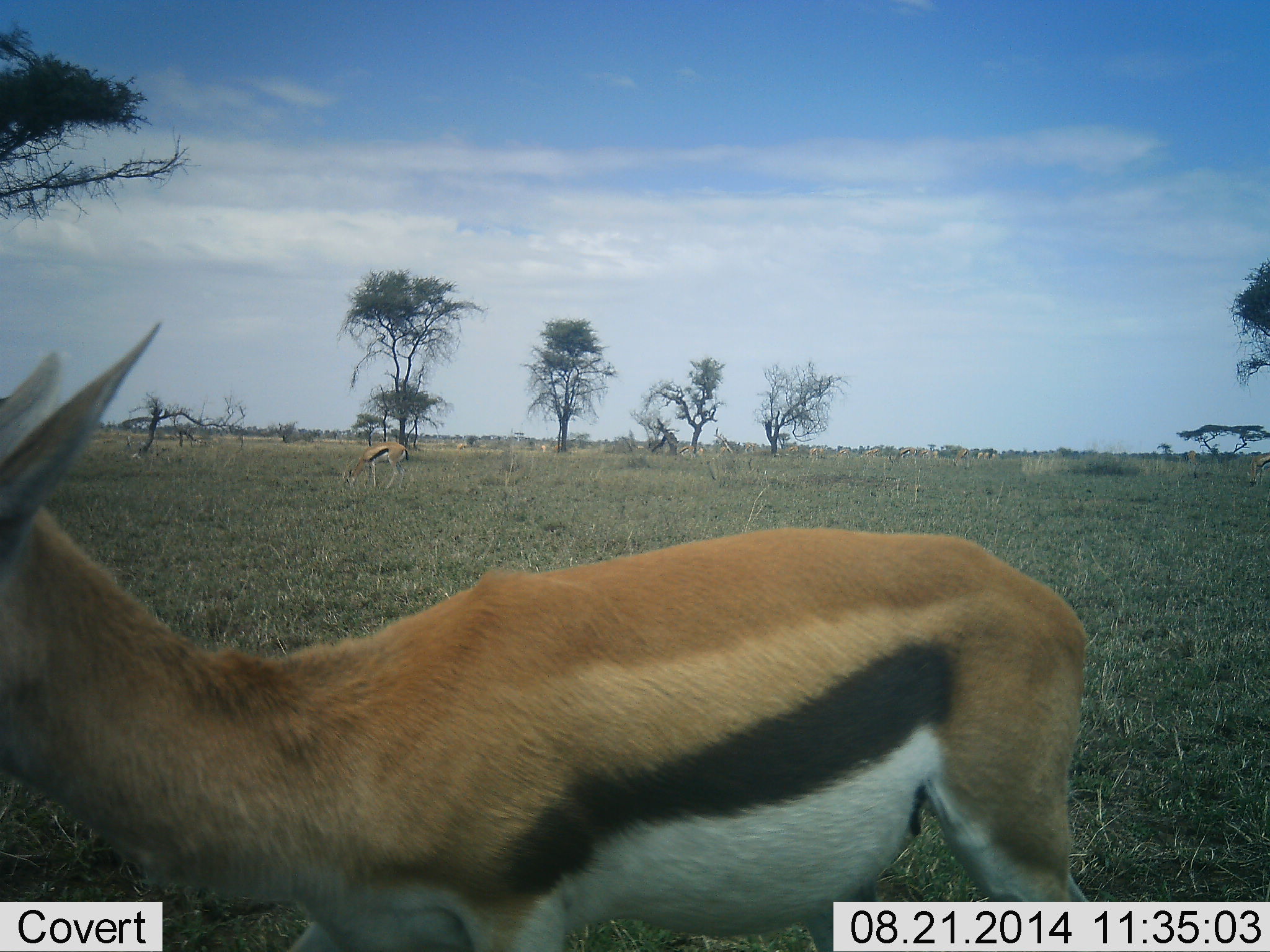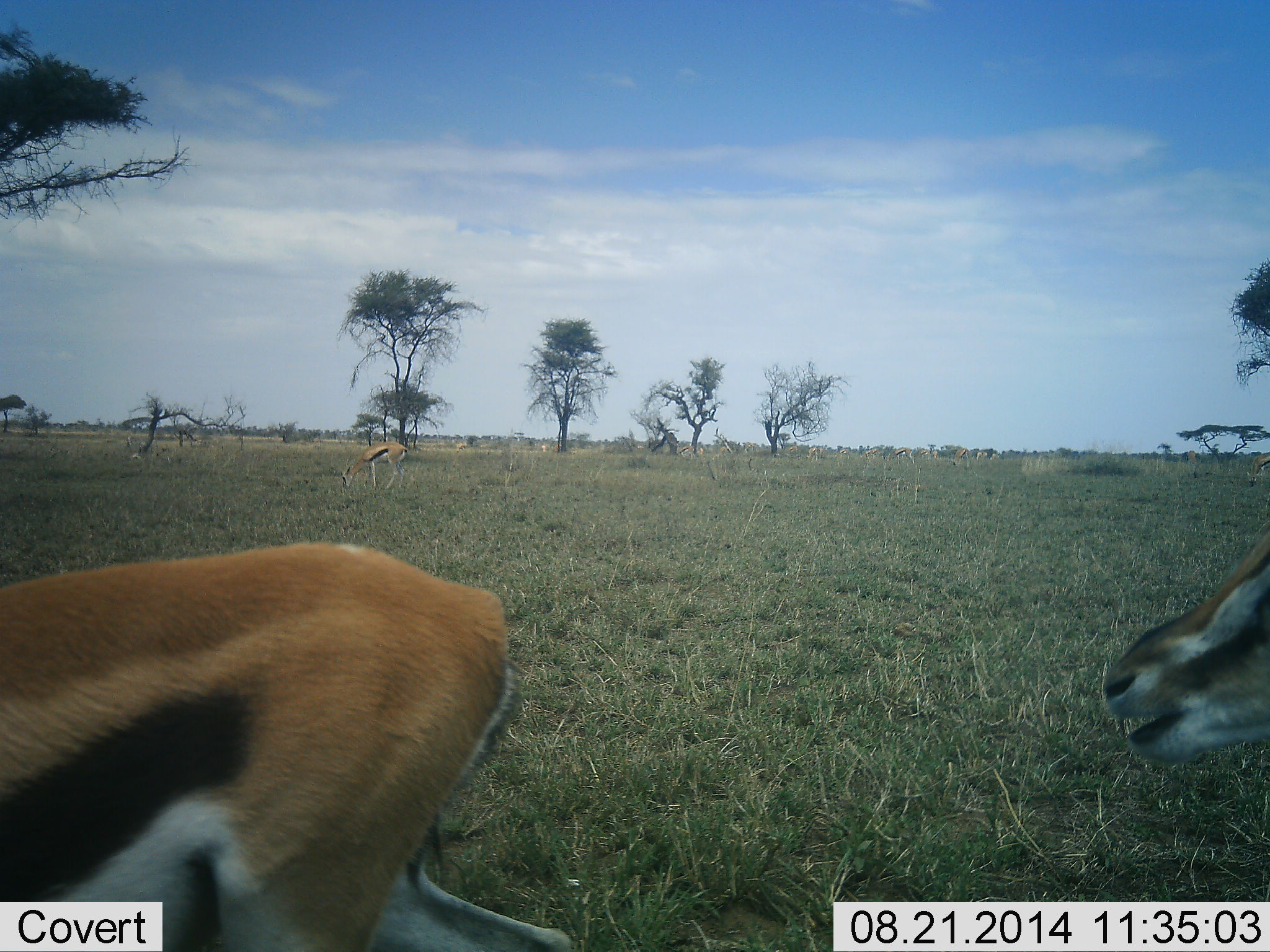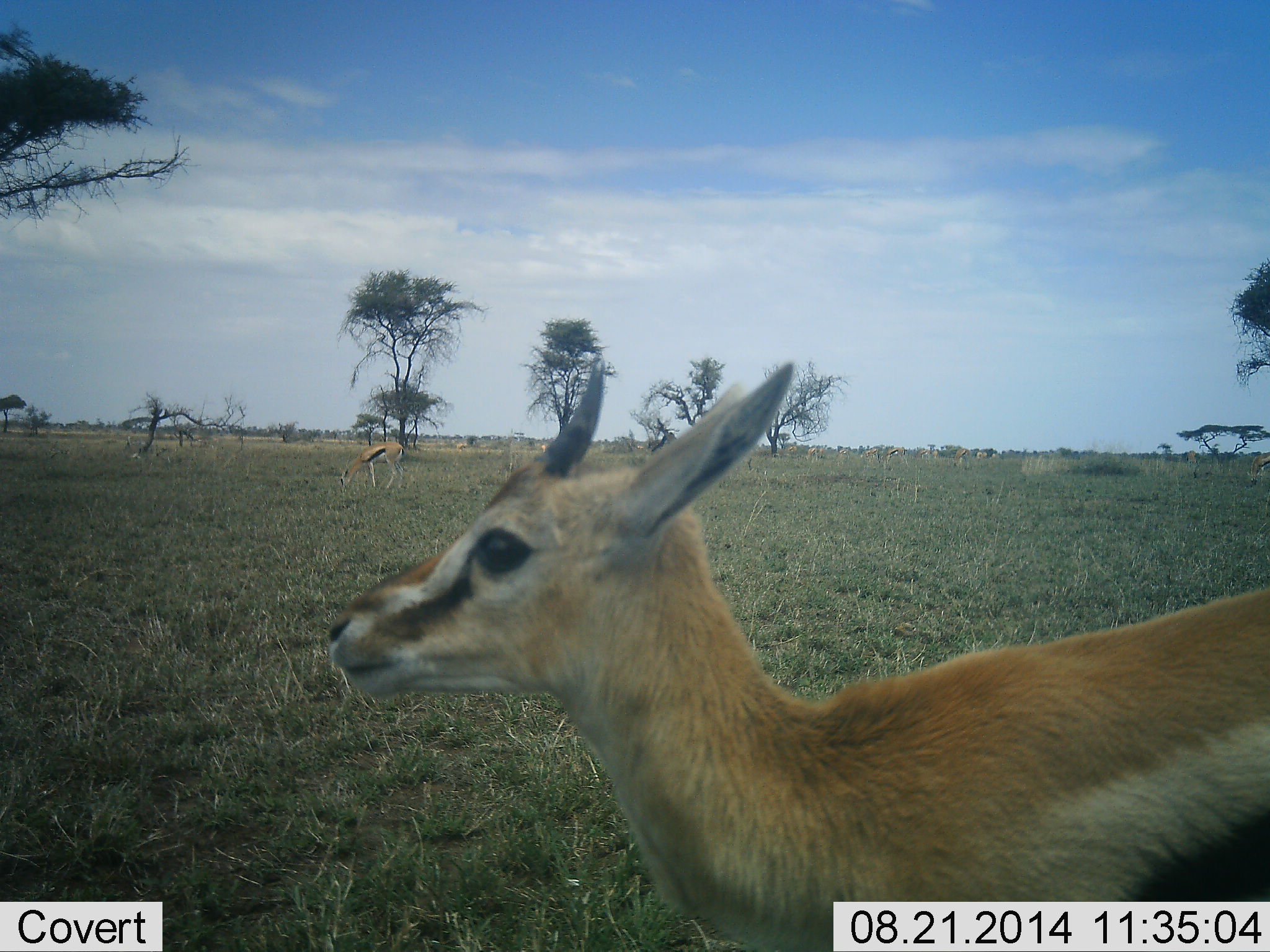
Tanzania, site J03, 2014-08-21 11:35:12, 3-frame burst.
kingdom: Animalia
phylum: Chordata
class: Mammalia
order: Artiodactyla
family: Bovidae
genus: Eudorcas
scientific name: Eudorcas thomsonii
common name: thomson's gazelle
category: gazellethomsons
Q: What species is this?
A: Gazellethomsons (thomson's gazelle) (Eudorcas thomsonii).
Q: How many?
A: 3.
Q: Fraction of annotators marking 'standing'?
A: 0%.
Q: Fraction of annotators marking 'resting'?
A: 0%.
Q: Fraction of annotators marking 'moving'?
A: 100%.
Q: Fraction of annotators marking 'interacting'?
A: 0%.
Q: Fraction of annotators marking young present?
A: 0%.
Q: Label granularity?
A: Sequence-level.